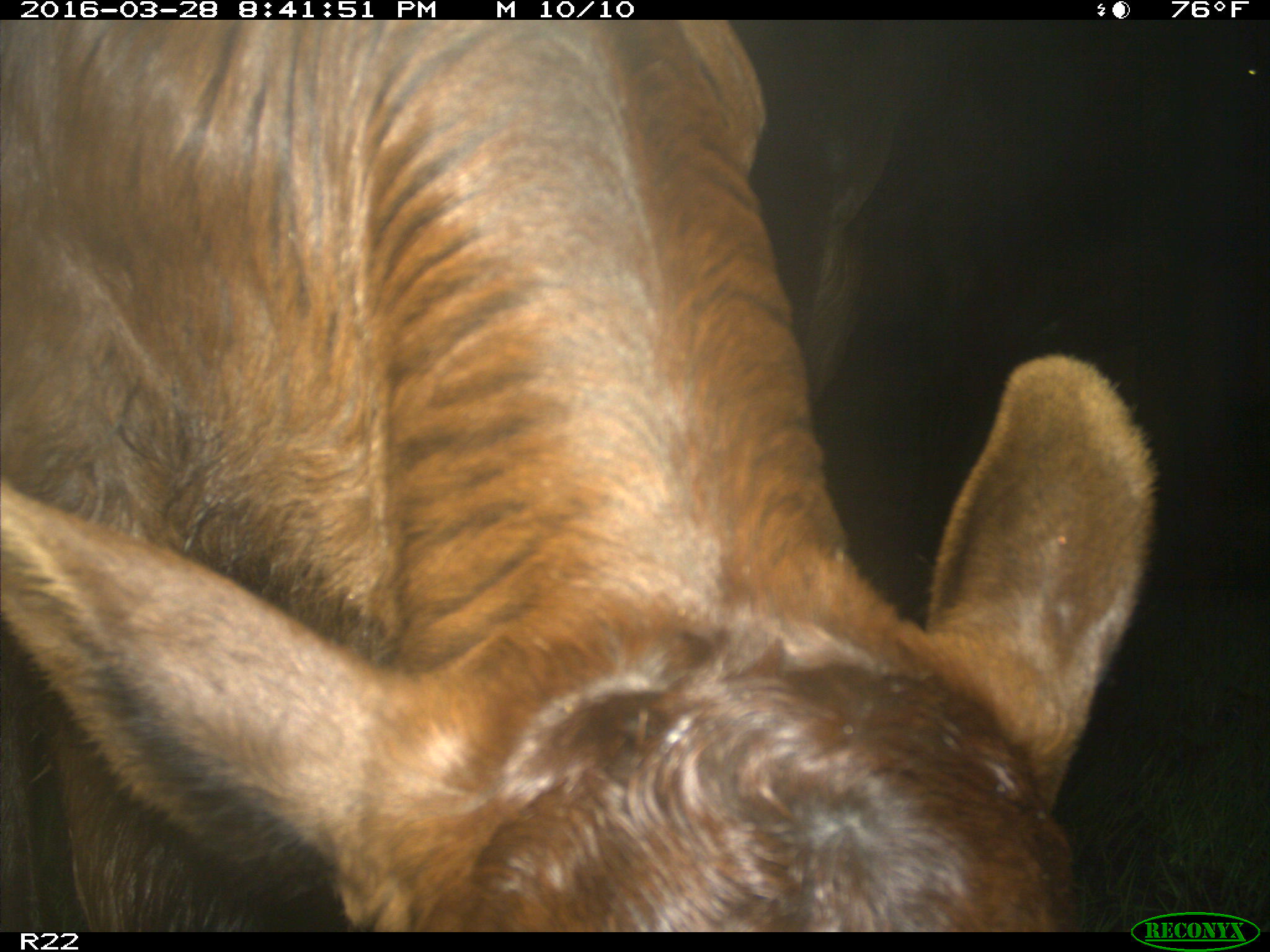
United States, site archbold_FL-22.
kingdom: Animalia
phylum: Chordata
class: Mammalia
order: Artiodactyla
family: Bovidae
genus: Bos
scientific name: Bos taurus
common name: domestic cow